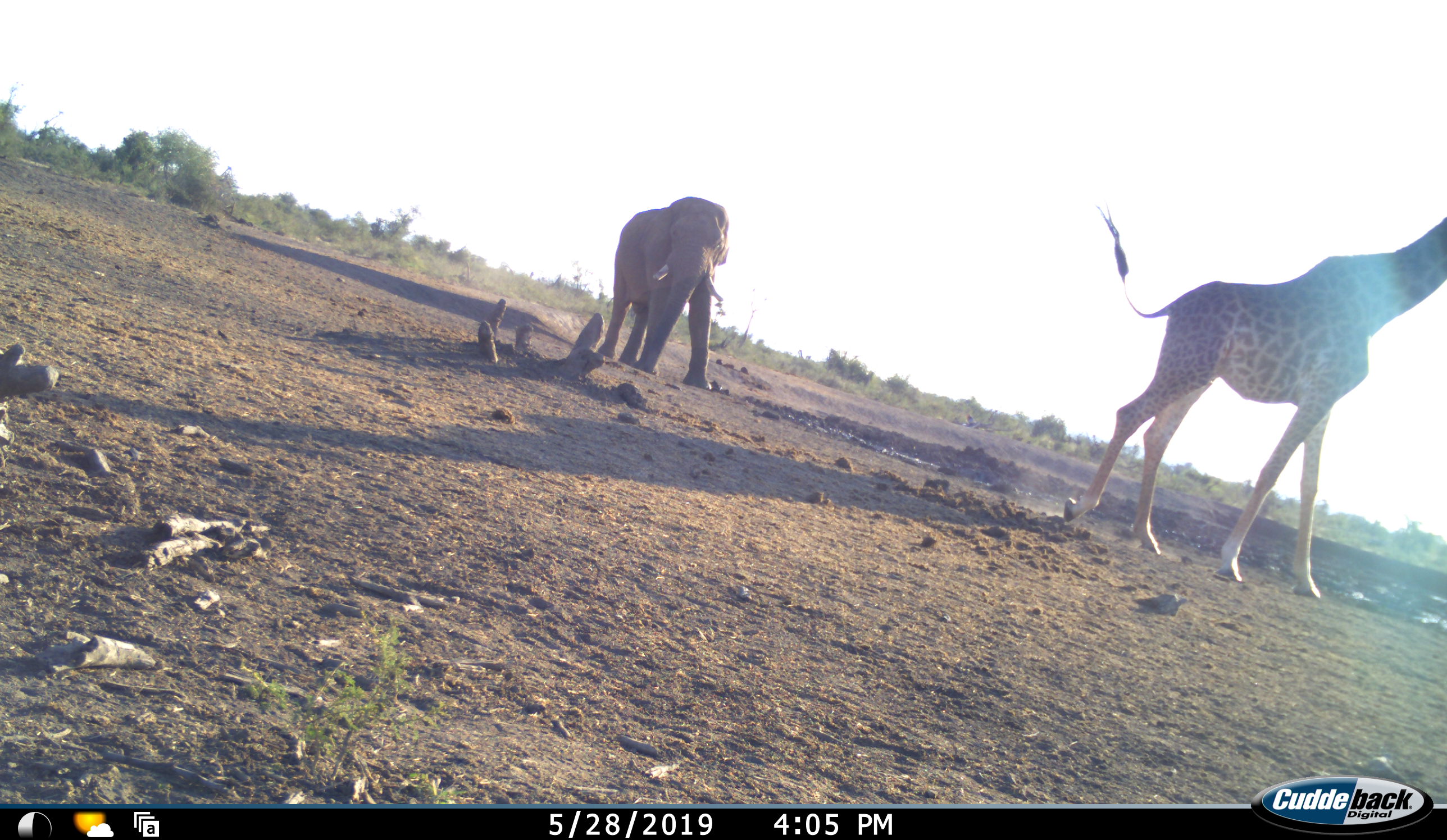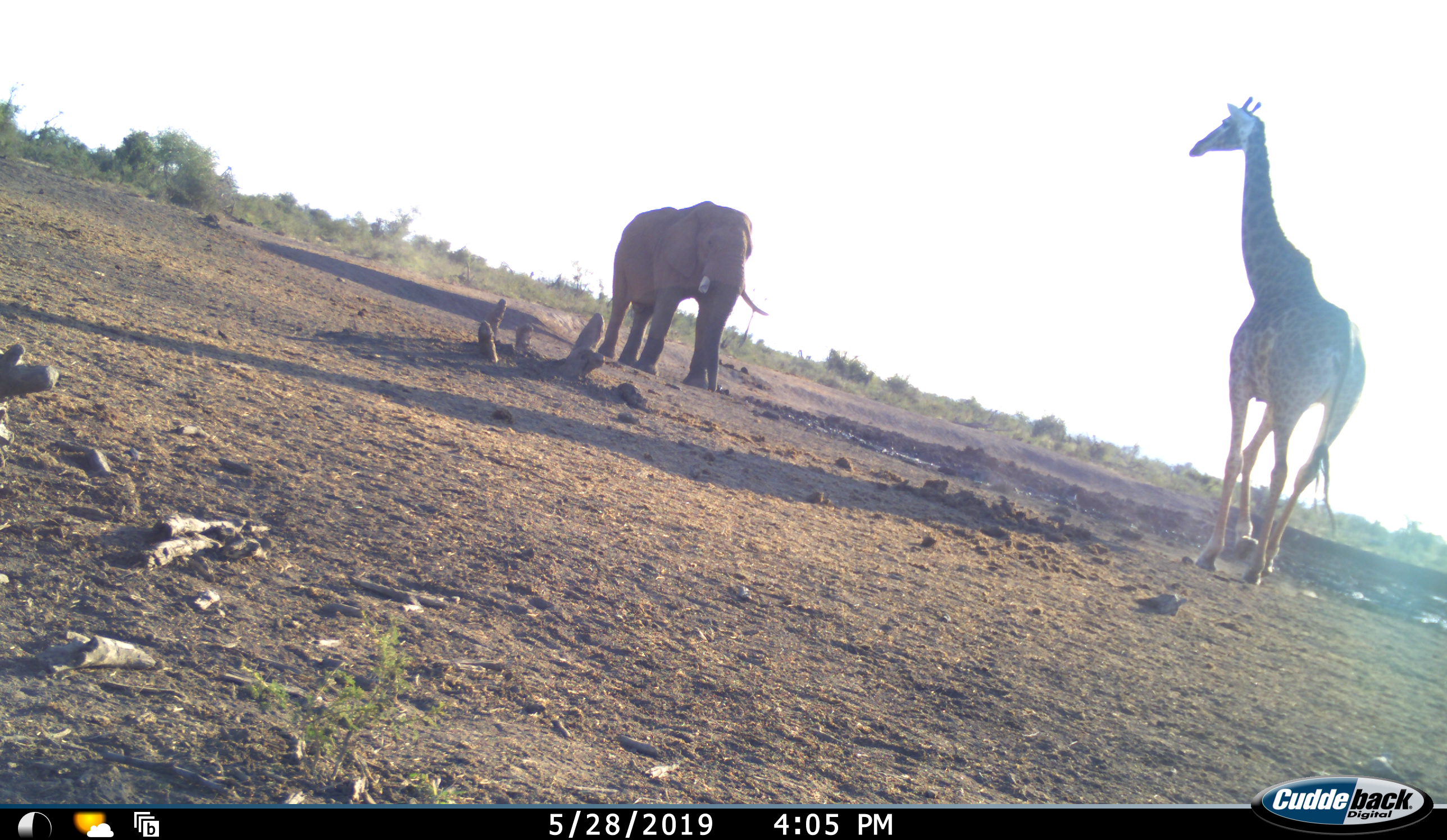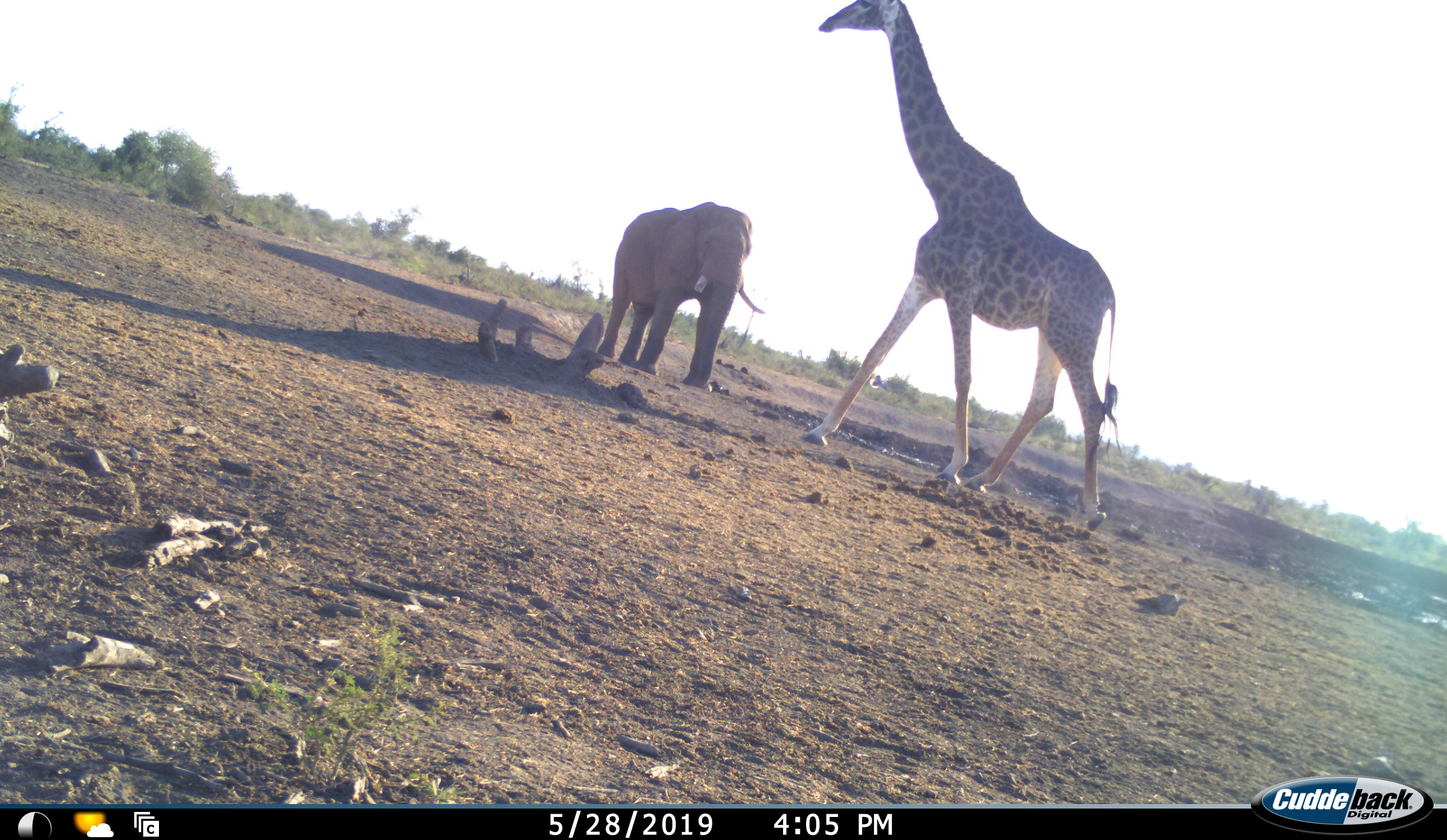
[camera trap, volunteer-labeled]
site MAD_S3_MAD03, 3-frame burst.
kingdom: Animalia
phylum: Chordata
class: Mammalia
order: Proboscidea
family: Elephantidae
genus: Loxodonta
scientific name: Loxodonta africana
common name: african bush elephant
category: elephant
Elephant (african bush elephant) (Loxodonta africana), count 1. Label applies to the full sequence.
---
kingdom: Animalia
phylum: Chordata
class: Mammalia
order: Artiodactyla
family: Giraffidae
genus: Giraffa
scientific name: Giraffa camelopardalis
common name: giraffe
Giraffe (Giraffa camelopardalis), count 1. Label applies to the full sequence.